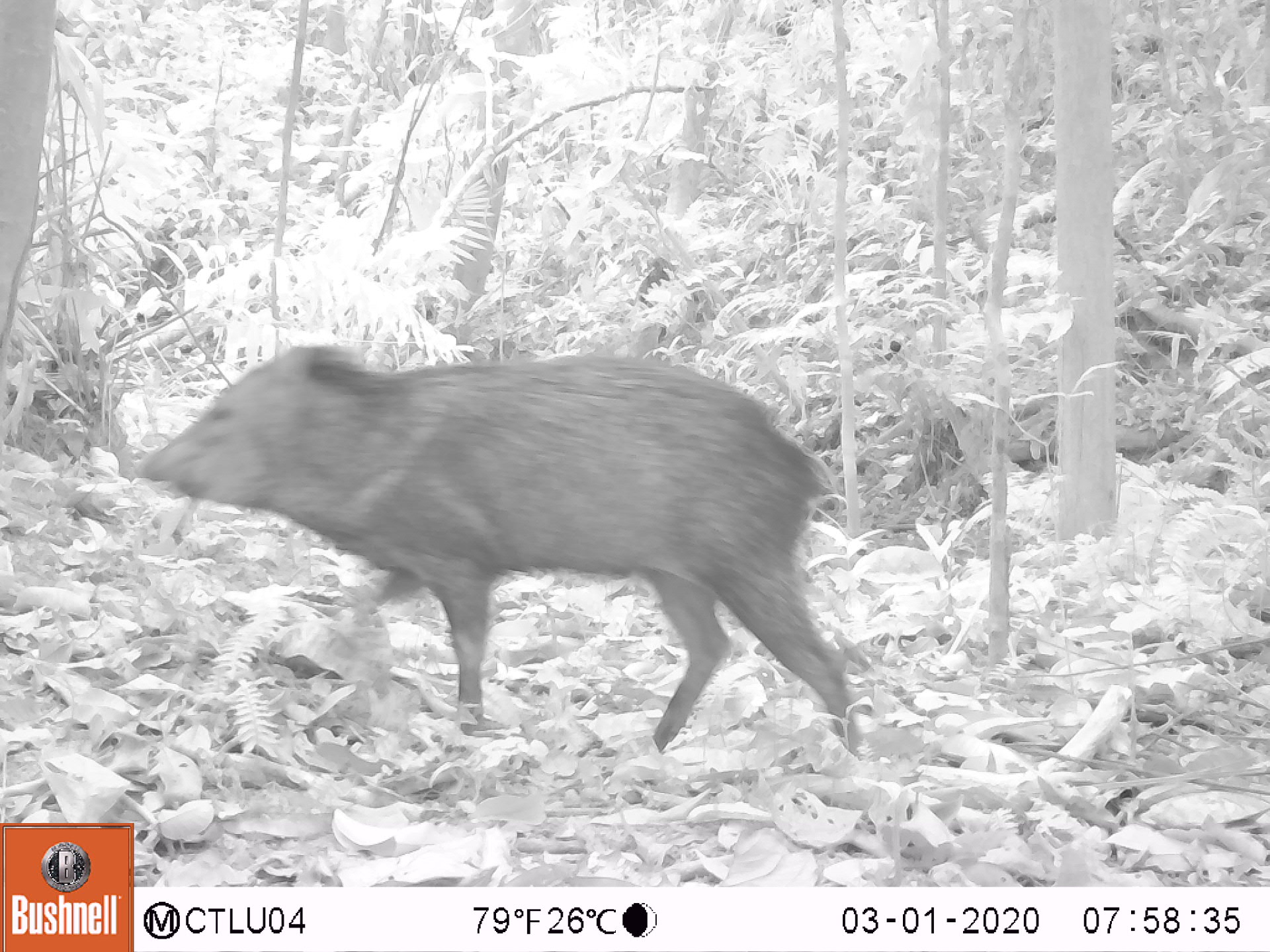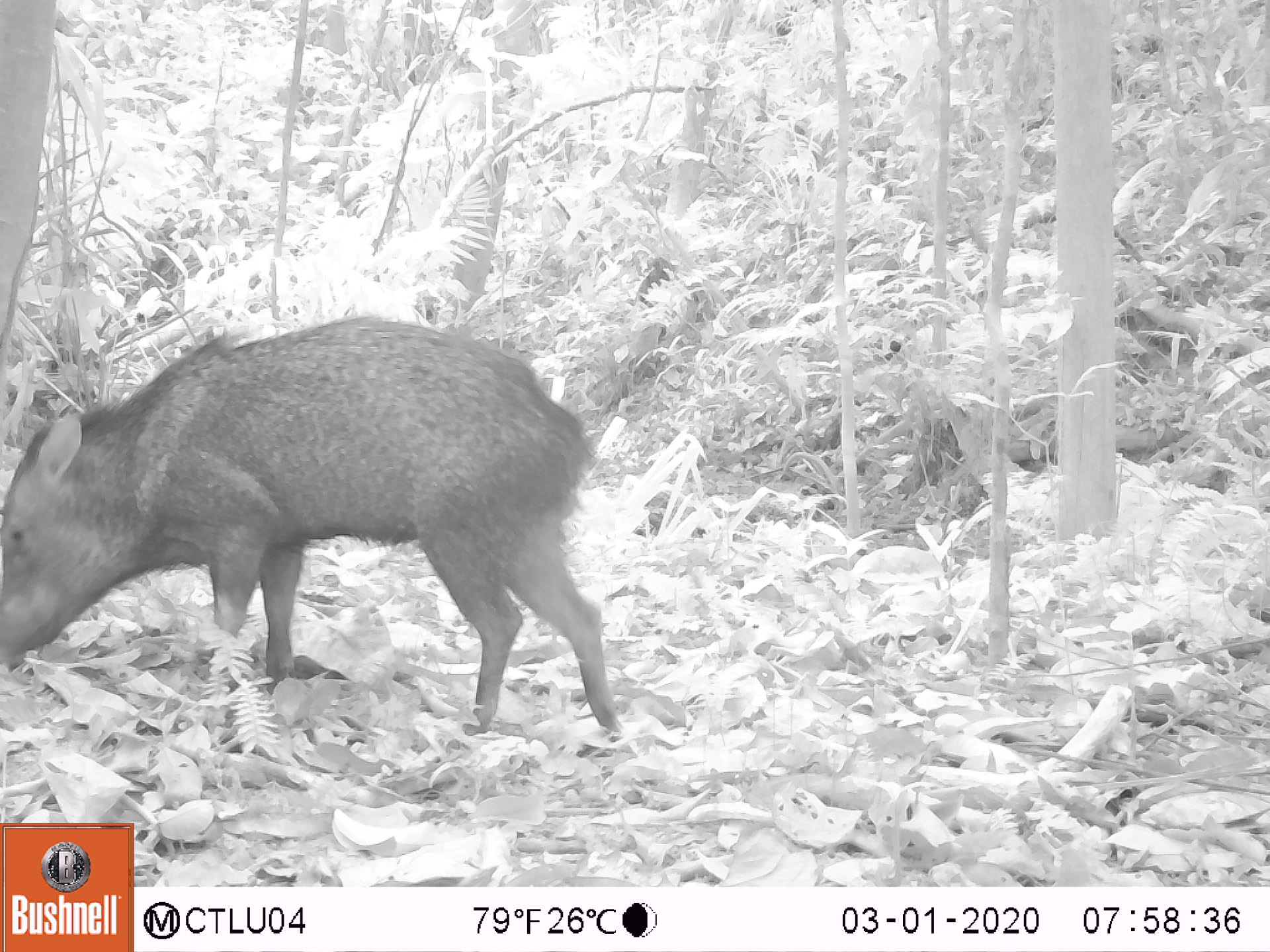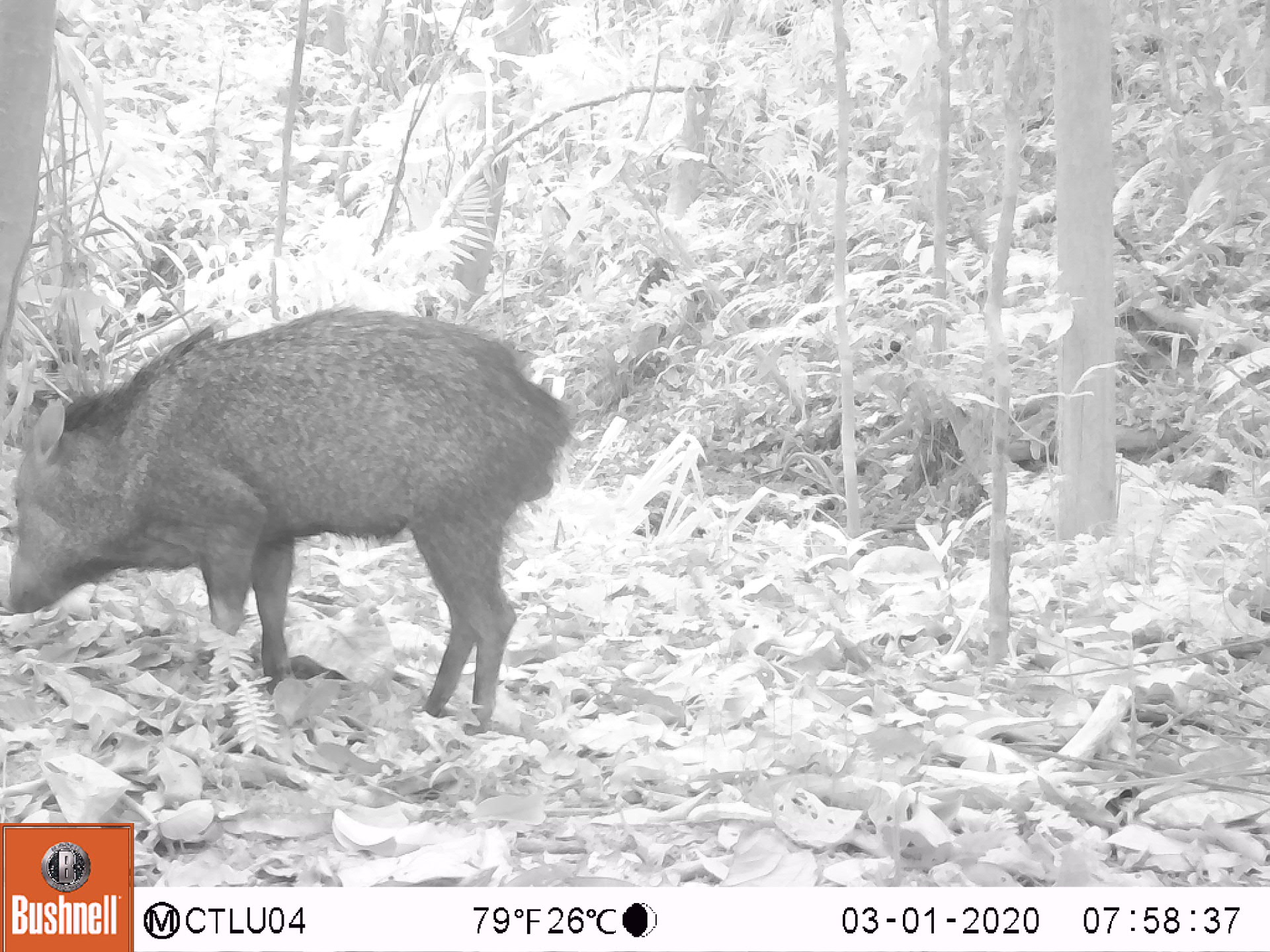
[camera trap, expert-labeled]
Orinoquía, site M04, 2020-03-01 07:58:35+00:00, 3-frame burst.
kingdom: Animalia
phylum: Chordata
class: Mammalia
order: Artiodactyla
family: Tayassuidae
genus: Pecari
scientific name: Pecari tajacu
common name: collared peccary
Collared peccary (Pecari tajacu).